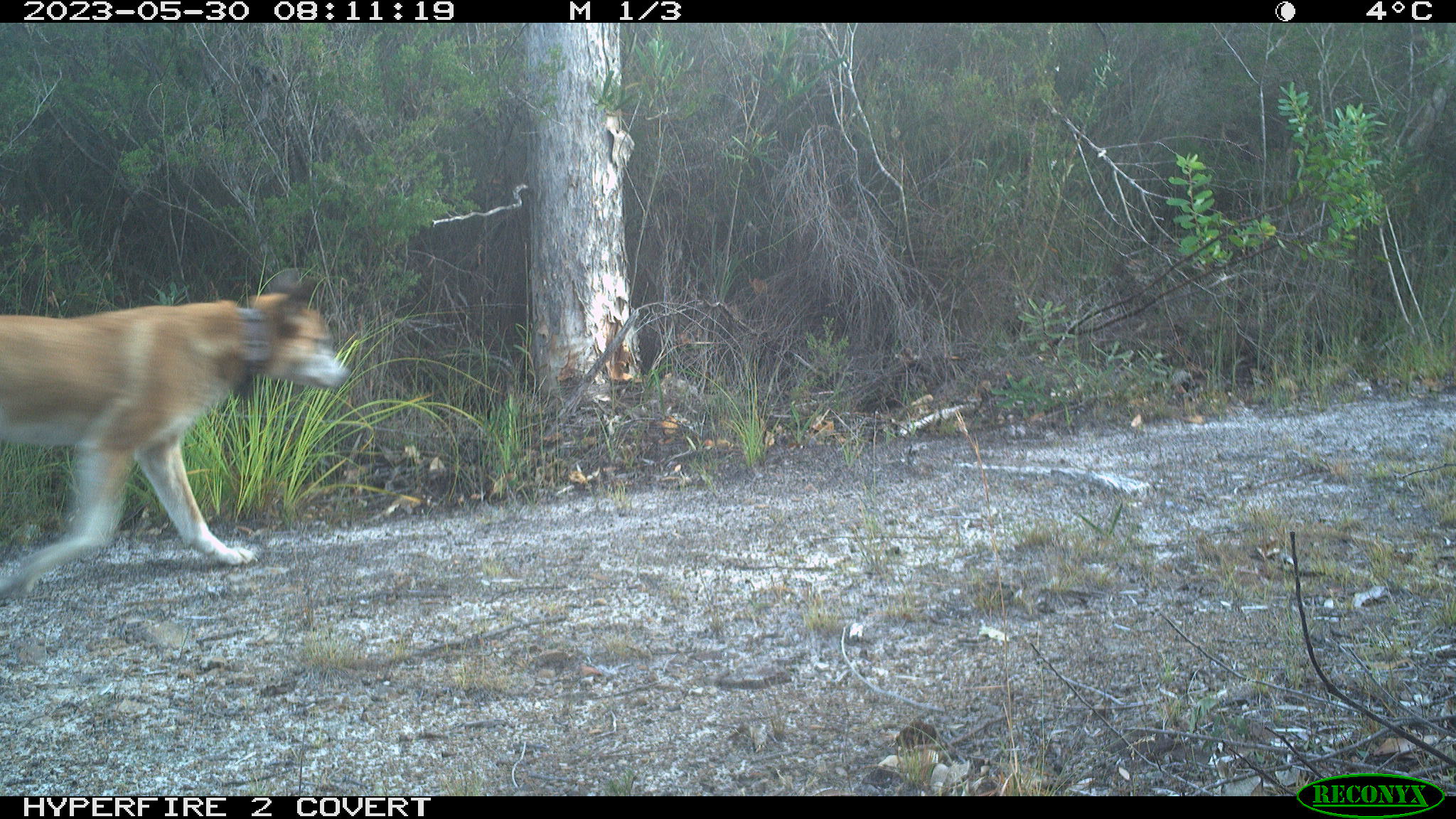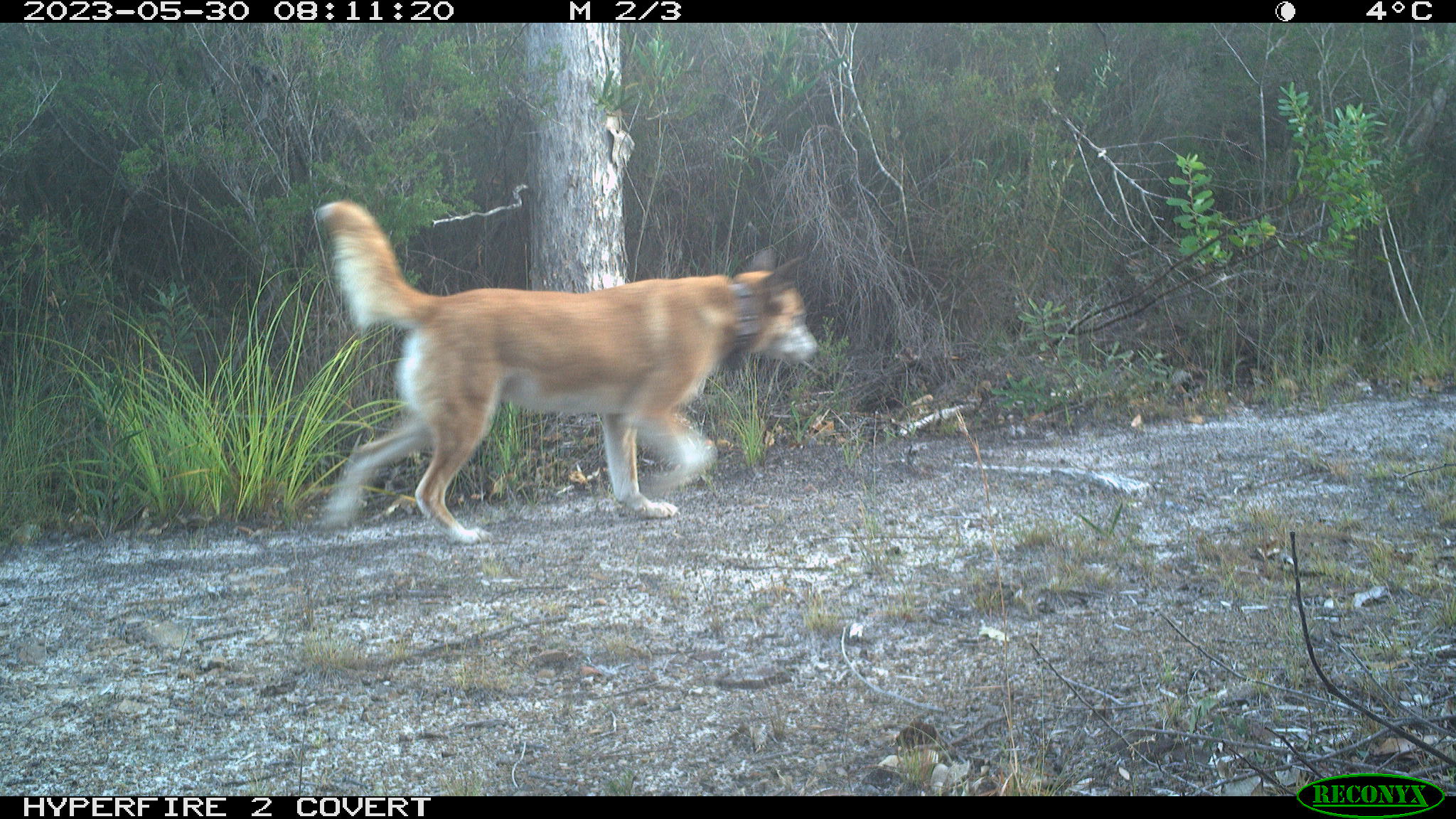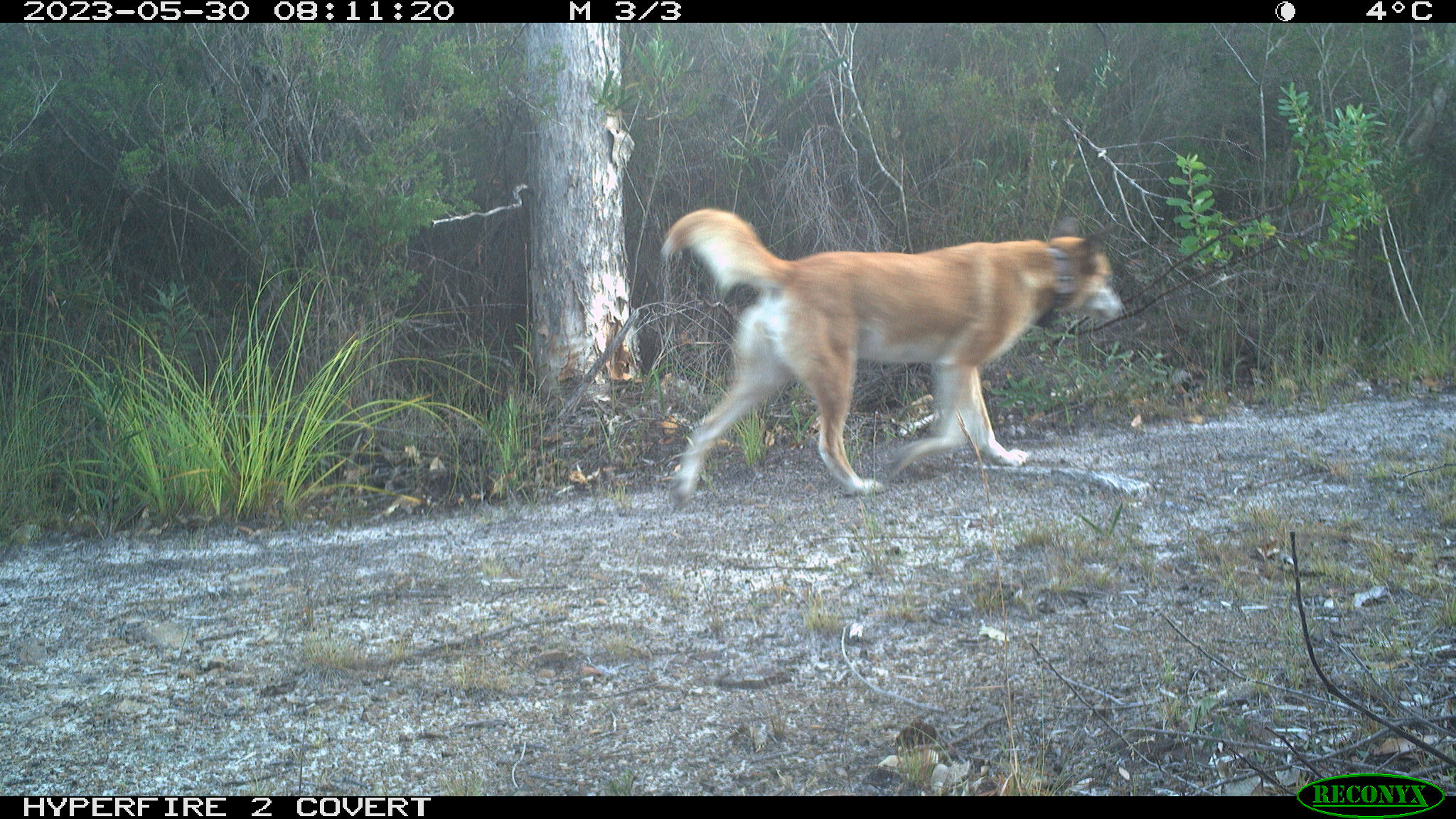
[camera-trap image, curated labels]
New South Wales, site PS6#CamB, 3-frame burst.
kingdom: Animalia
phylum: Chordata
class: Mammalia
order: Carnivora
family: Canidae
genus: Canis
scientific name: Canis familiaris dingo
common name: dingo